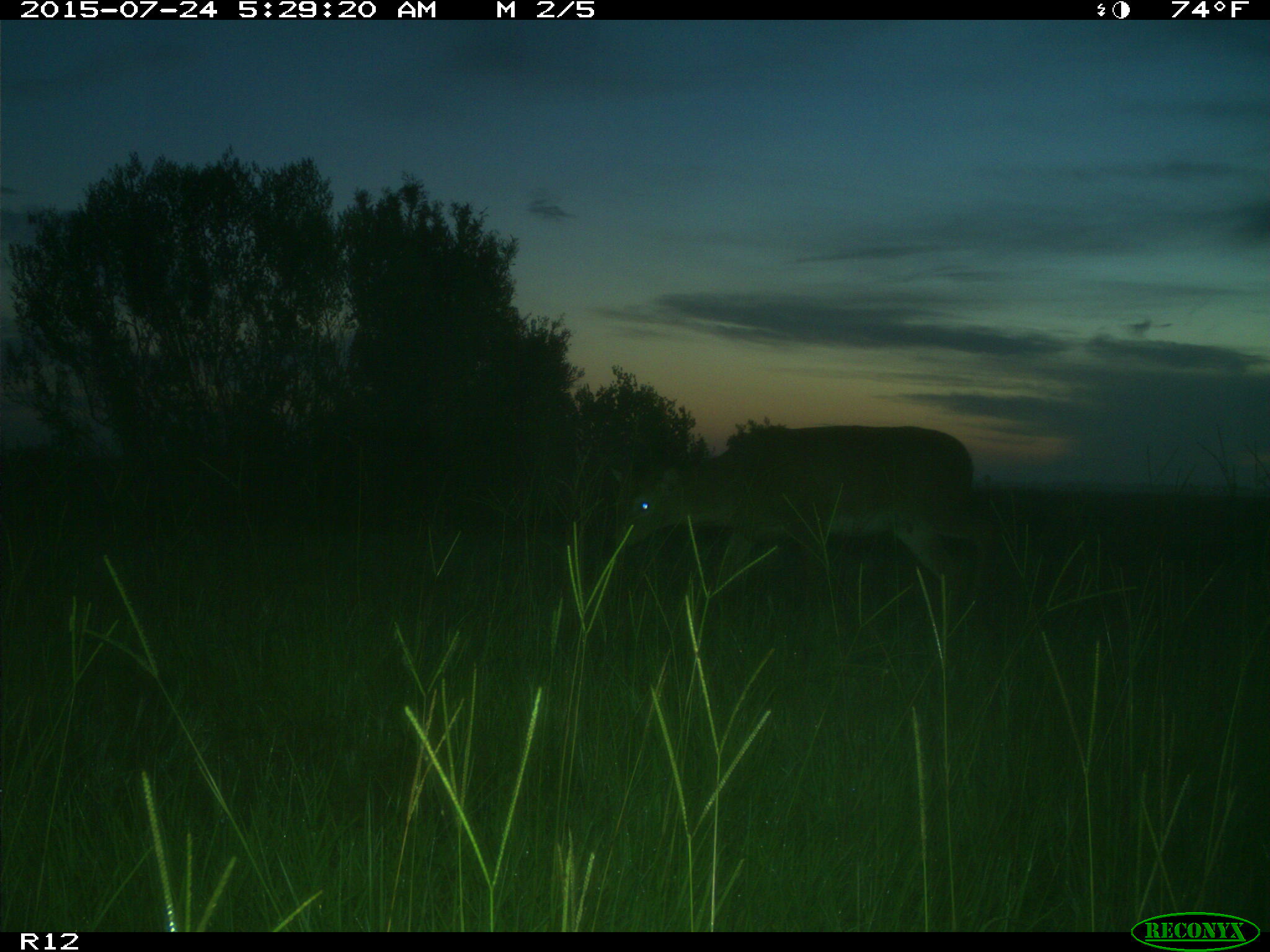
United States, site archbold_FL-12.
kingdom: Animalia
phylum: Chordata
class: Mammalia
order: Artiodactyla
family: Cervidae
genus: Odocoileus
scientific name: Odocoileus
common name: deer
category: unidentified deer